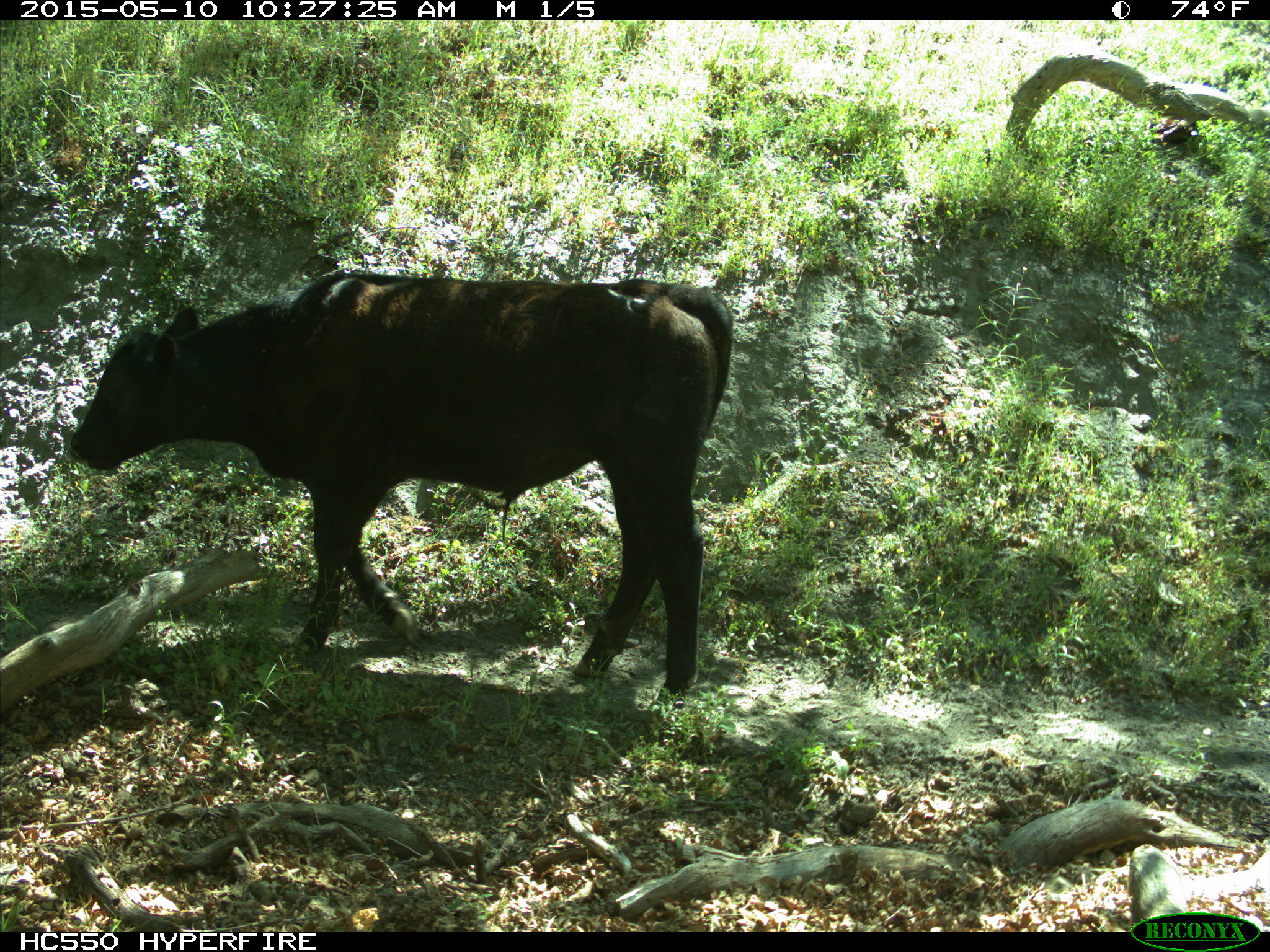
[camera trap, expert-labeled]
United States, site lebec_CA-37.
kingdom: Animalia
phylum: Chordata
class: Mammalia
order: Artiodactyla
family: Bovidae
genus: Bos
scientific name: Bos taurus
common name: domestic cow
Bos taurus (domestic cow).